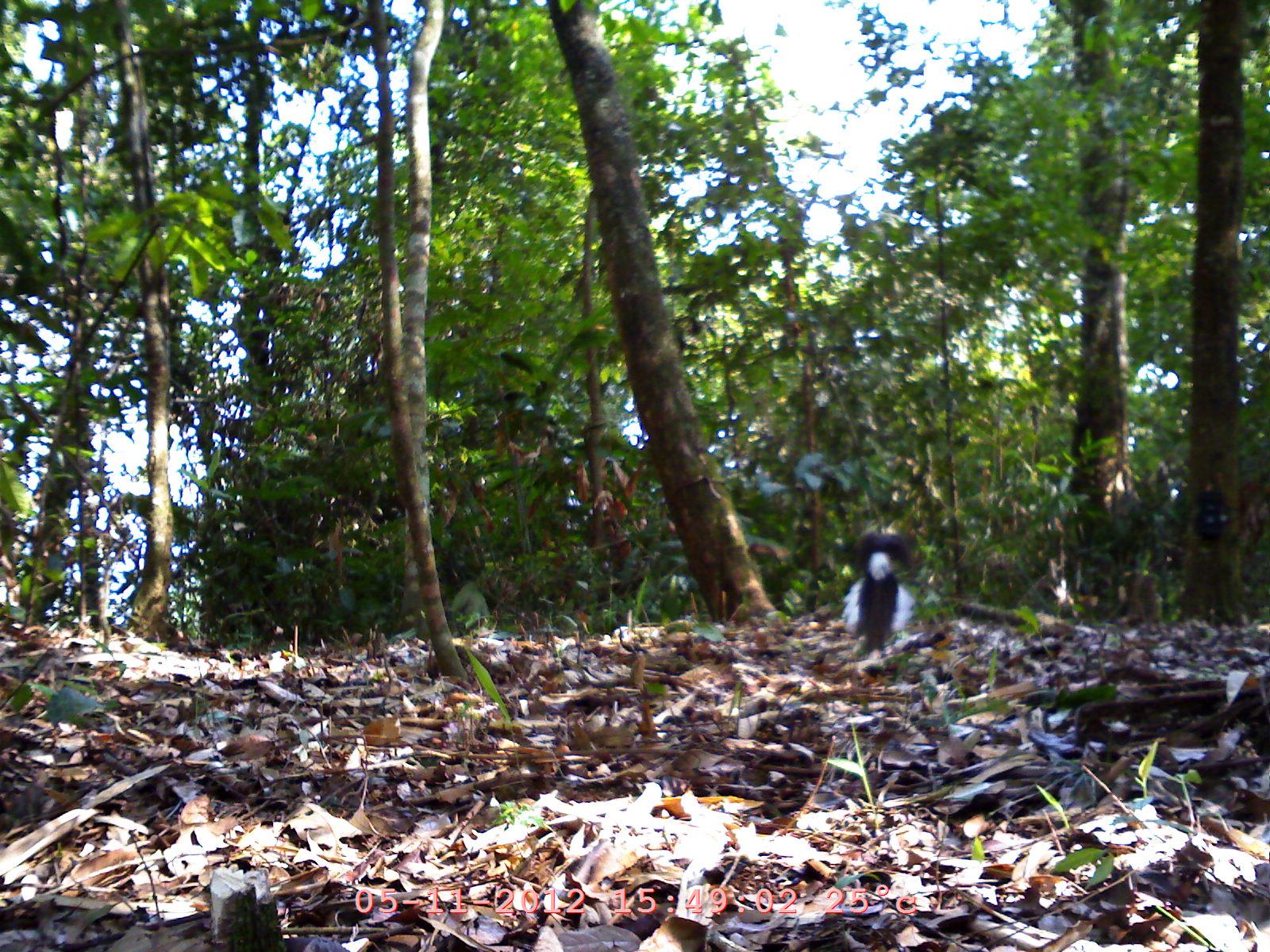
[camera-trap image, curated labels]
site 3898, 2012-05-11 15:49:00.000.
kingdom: Animalia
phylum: Chordata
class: Mammalia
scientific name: Mammalia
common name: mammals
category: unknown mammal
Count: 1.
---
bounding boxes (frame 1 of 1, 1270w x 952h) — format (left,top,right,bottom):
unknown mammal: (841,531,912,638)